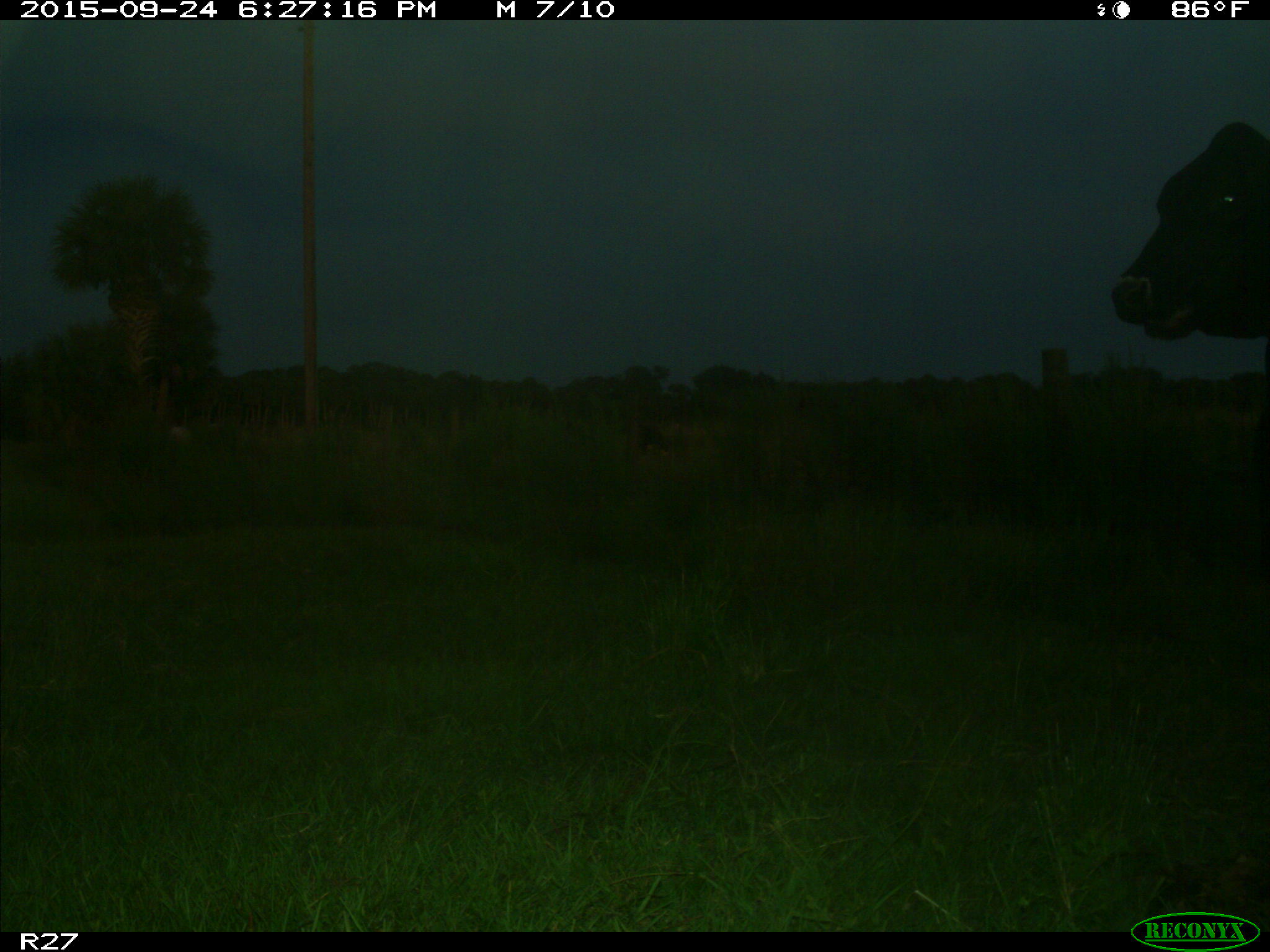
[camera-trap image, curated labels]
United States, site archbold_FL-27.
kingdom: Animalia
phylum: Chordata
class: Mammalia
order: Artiodactyla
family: Bovidae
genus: Bos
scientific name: Bos taurus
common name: domestic cow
Bos taurus (domestic cow).